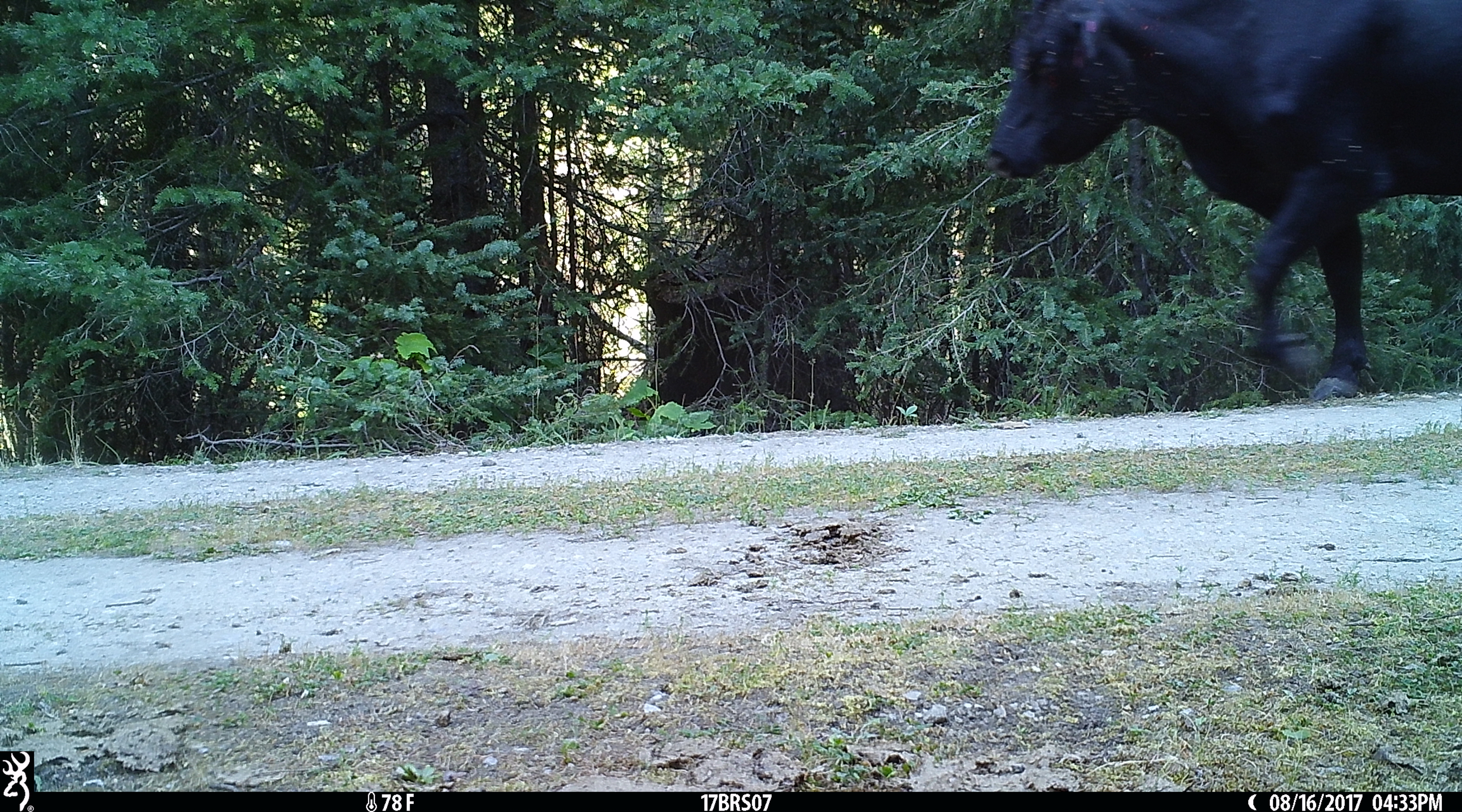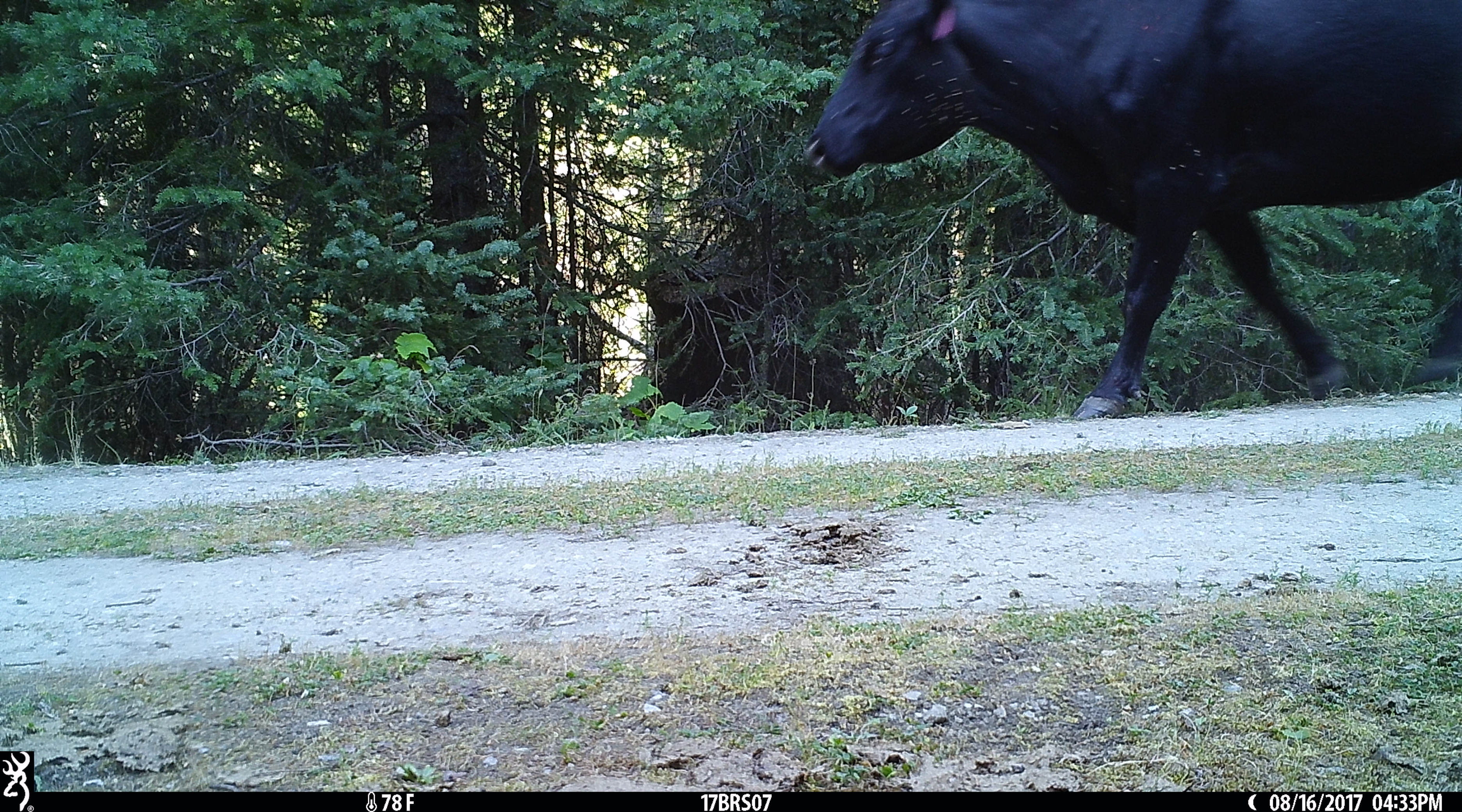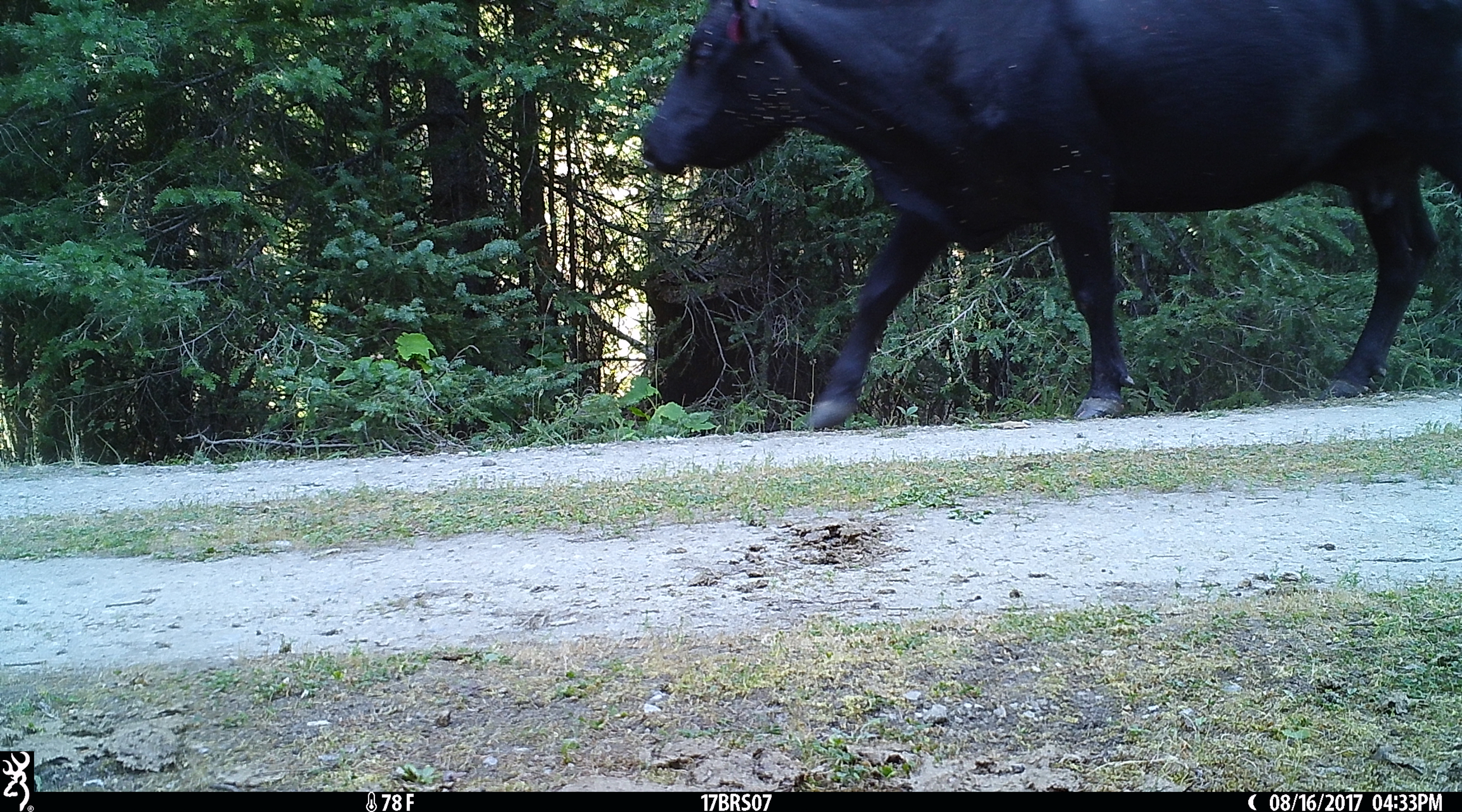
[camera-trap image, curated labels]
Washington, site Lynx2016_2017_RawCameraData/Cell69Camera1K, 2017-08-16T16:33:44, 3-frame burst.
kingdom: Animalia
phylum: Chordata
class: Mammalia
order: Artiodactyla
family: Bovidae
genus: Bos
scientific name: Bos taurus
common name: domestic cattle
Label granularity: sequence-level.